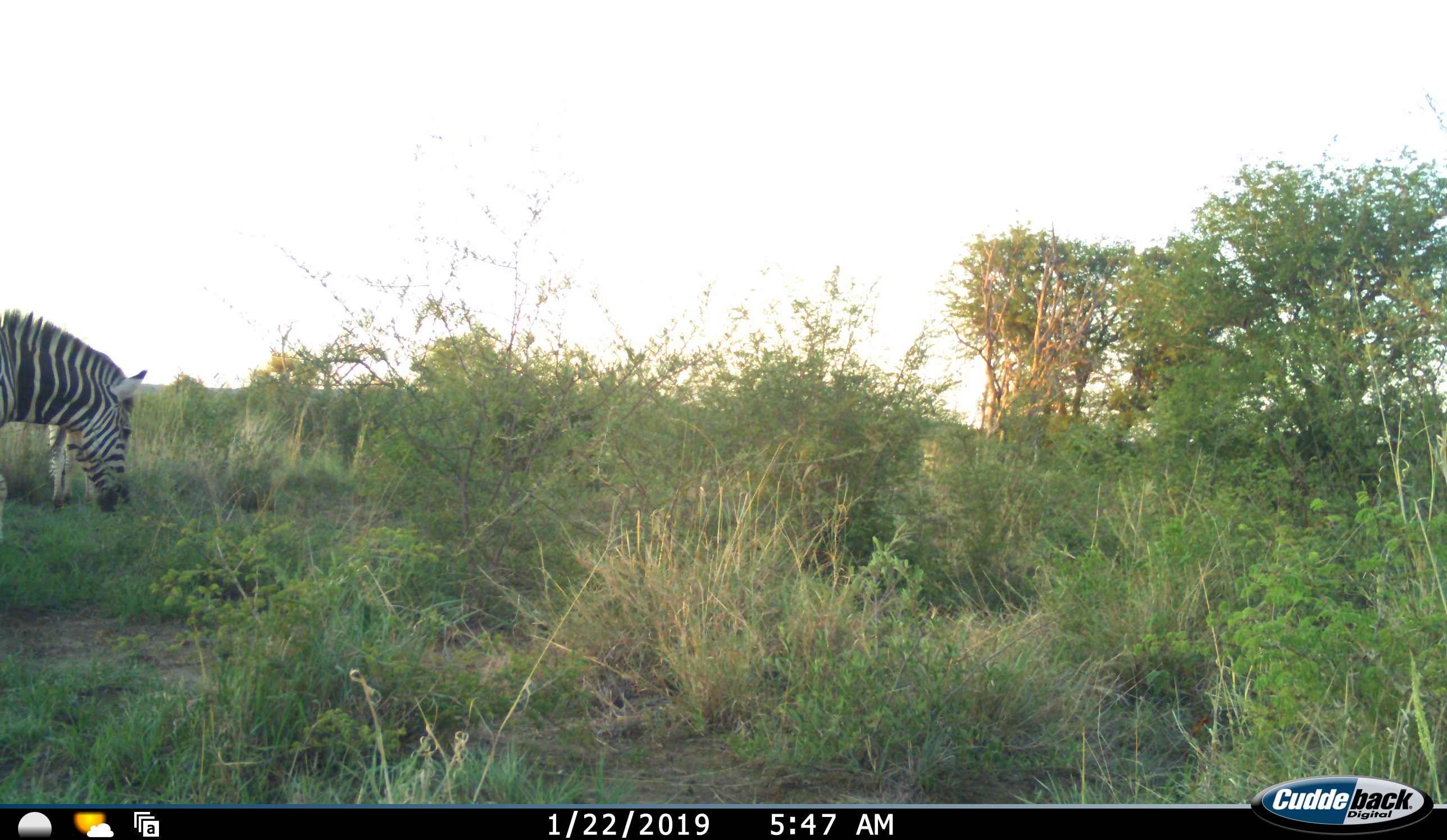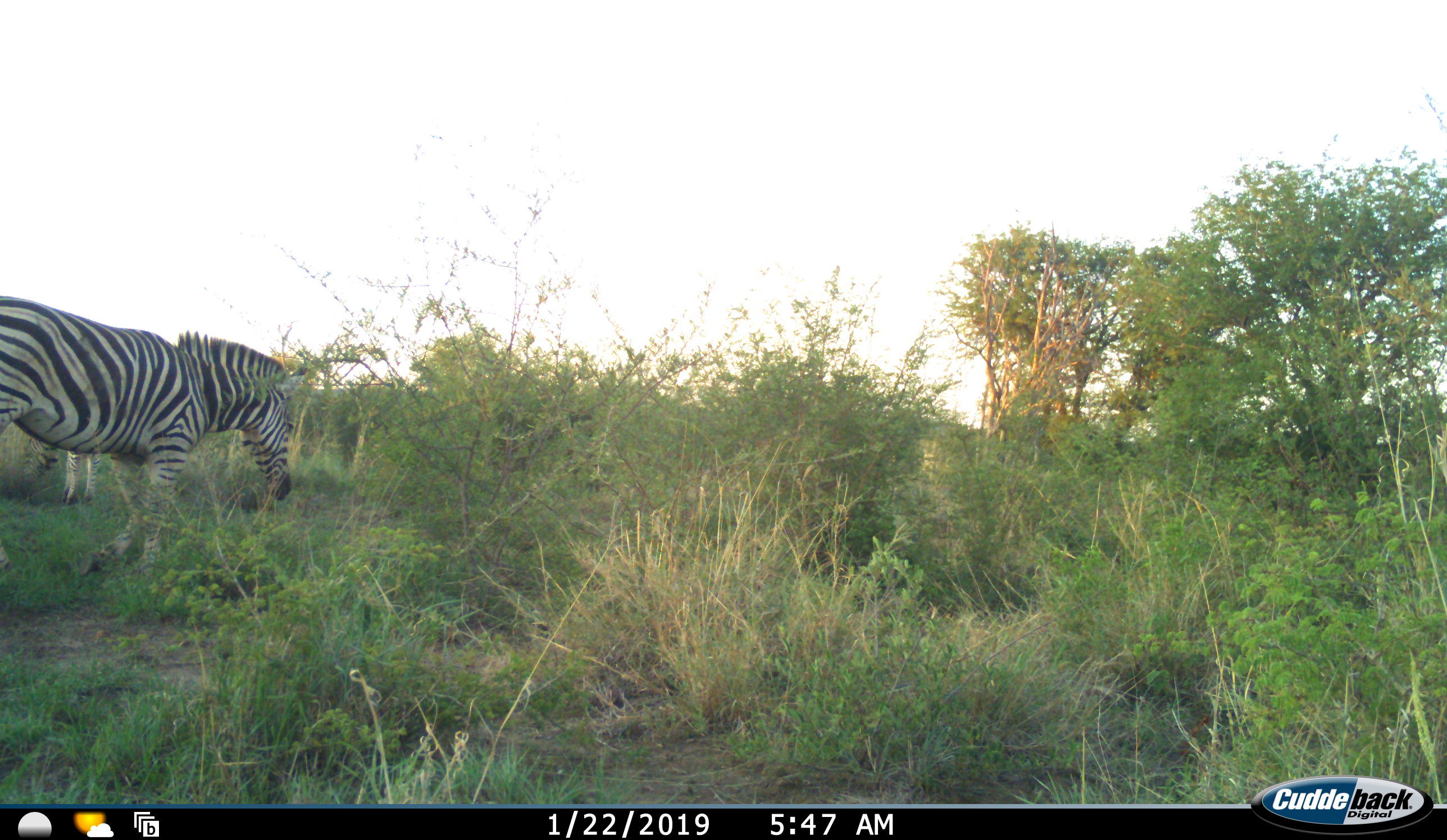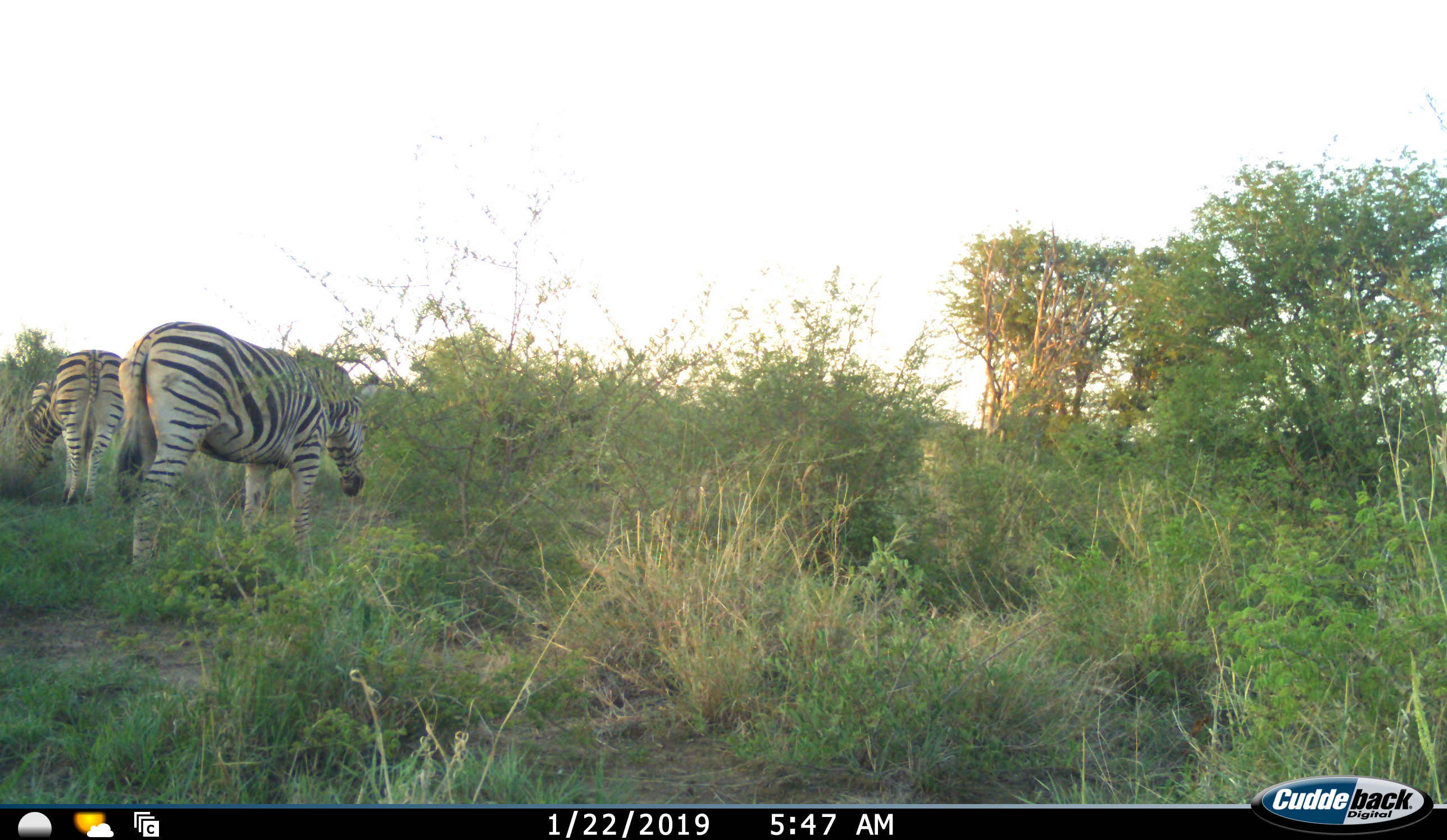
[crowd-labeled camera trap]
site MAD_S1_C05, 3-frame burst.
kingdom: Animalia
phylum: Chordata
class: Mammalia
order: Perissodactyla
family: Equidae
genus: Equus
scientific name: Equus quagga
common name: plains zebra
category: zebraplains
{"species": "zebraplains (plains zebra) (Equus quagga)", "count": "2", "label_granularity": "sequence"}